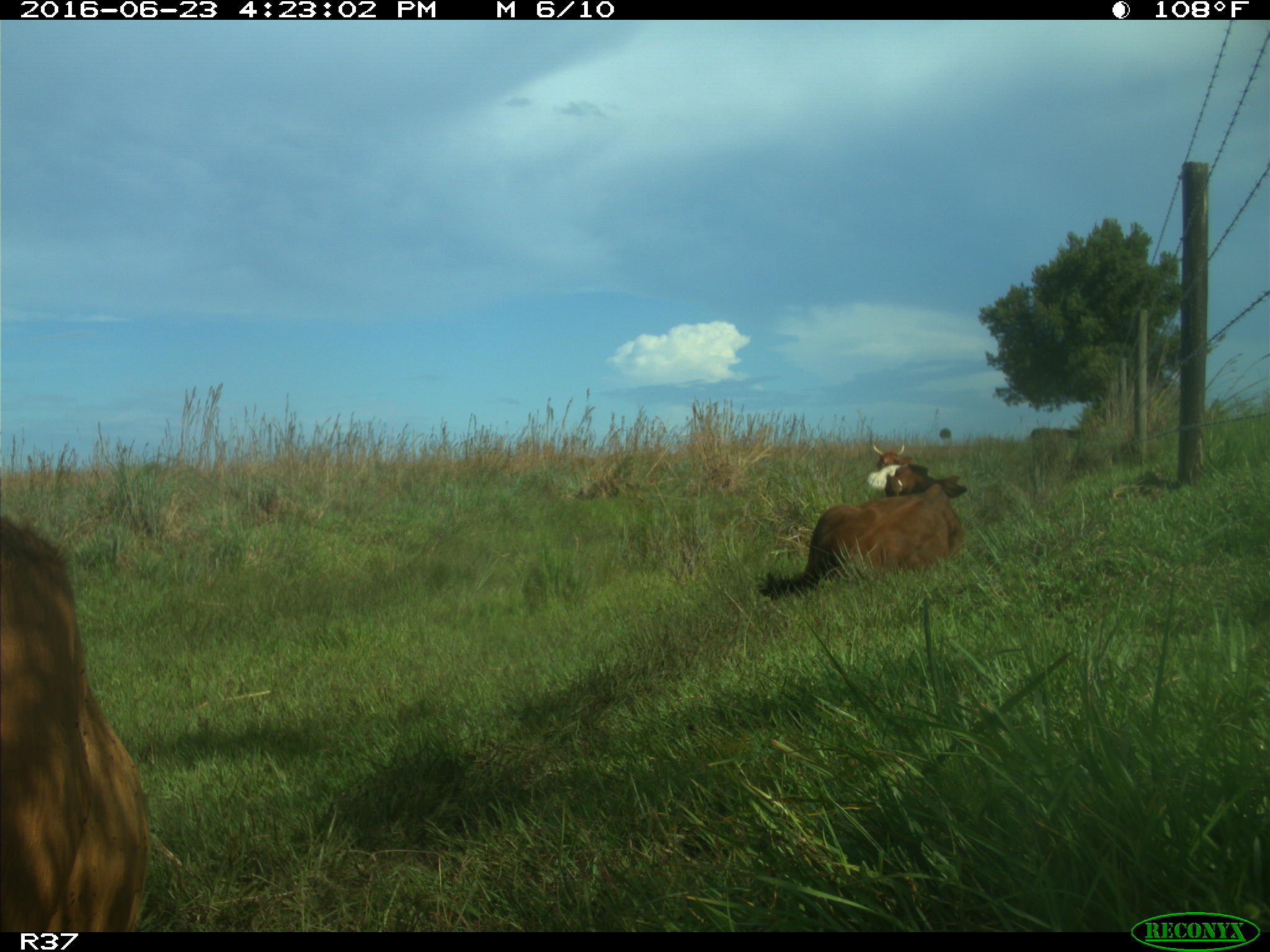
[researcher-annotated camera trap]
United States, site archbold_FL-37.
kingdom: Animalia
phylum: Chordata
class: Mammalia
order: Artiodactyla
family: Bovidae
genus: Bos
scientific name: Bos taurus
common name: domestic cow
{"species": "Bos taurus (domestic cow)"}